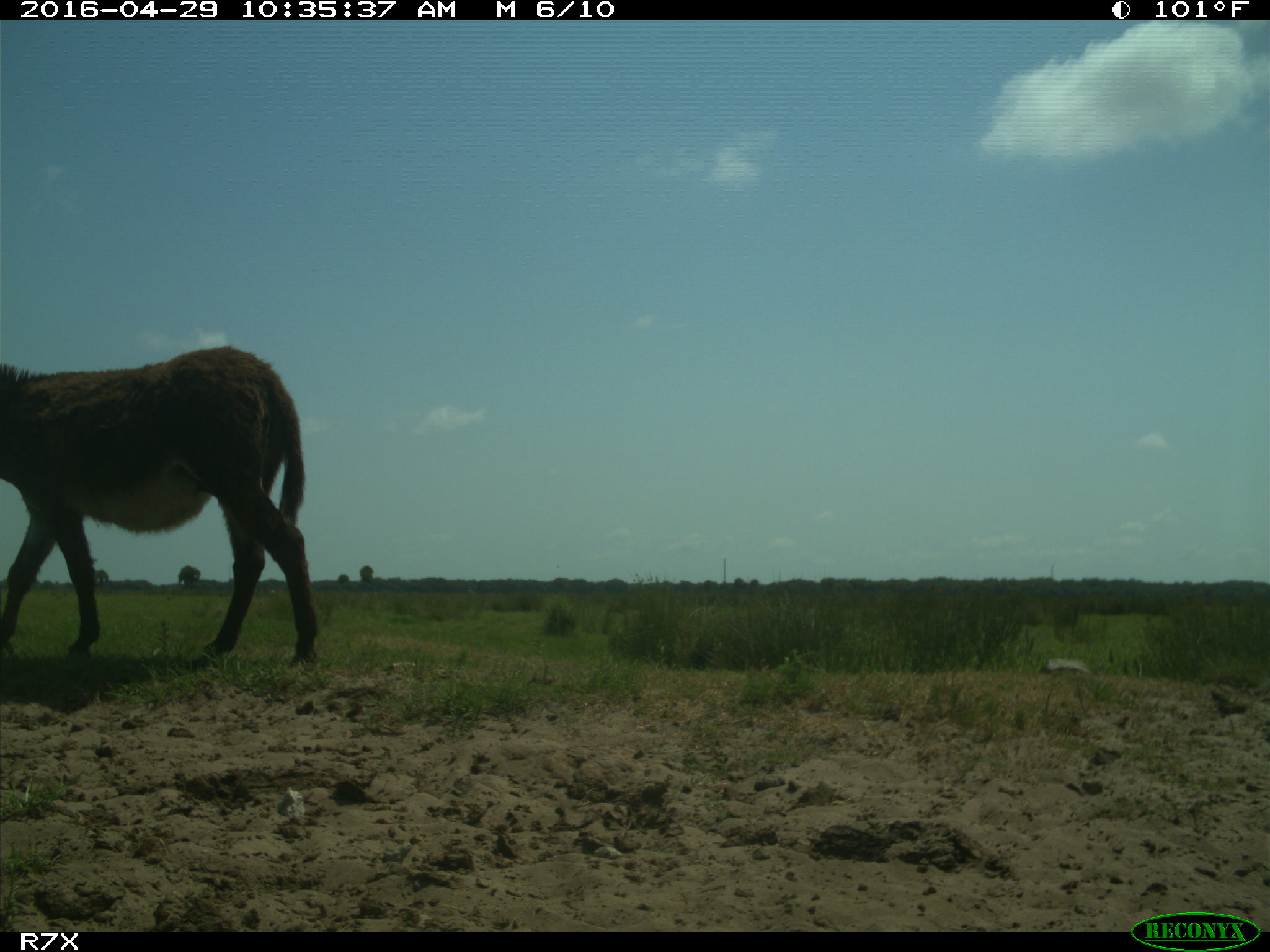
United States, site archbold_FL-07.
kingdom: Animalia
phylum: Chordata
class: Mammalia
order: Artiodactyla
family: Bovidae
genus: Bos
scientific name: Bos taurus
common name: domestic cow